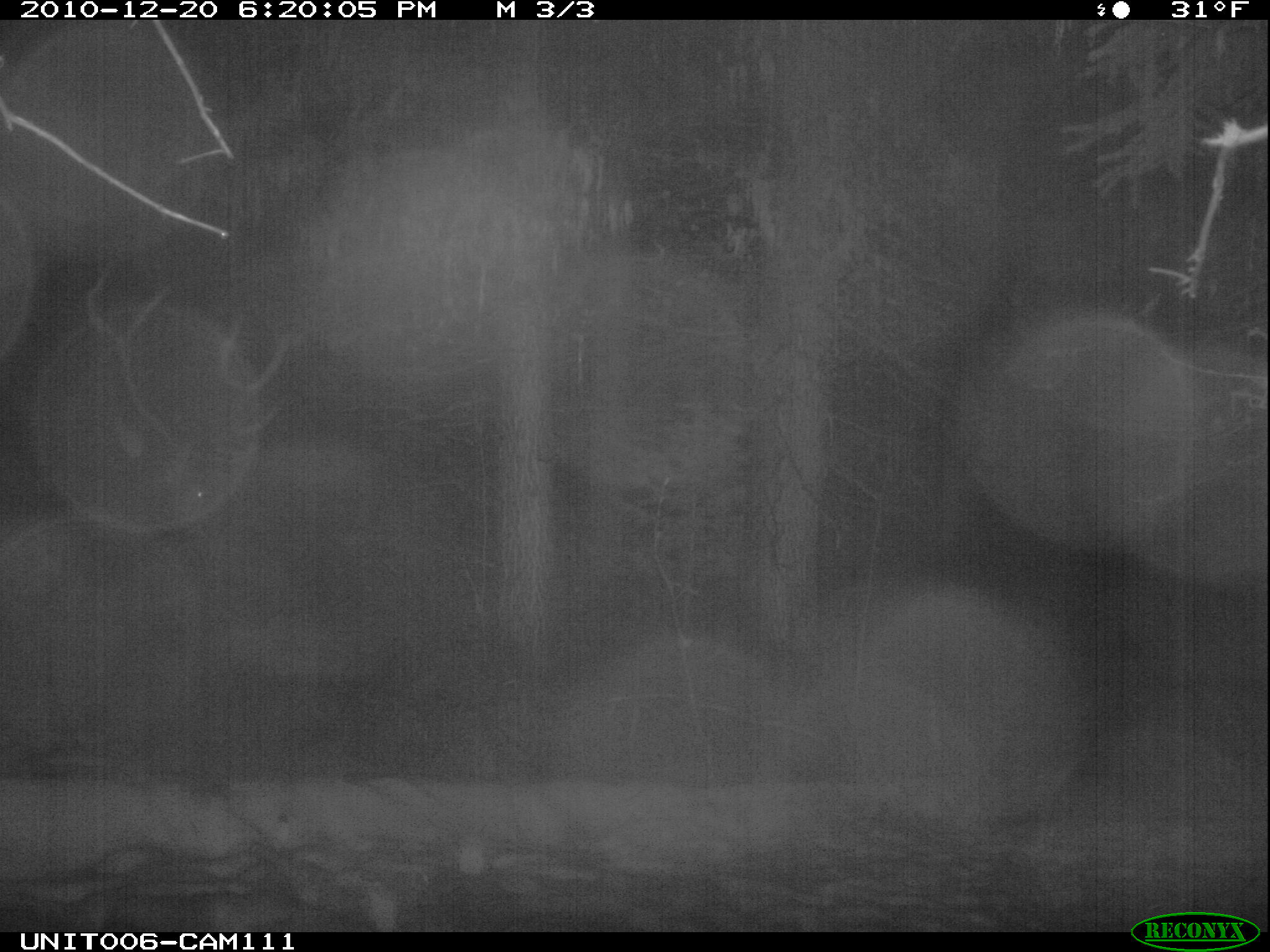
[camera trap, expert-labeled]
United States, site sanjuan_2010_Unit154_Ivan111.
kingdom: Animalia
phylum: Chordata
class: Mammalia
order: Artiodactyla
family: Cervidae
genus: Cervus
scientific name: Cervus elaphus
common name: red deer